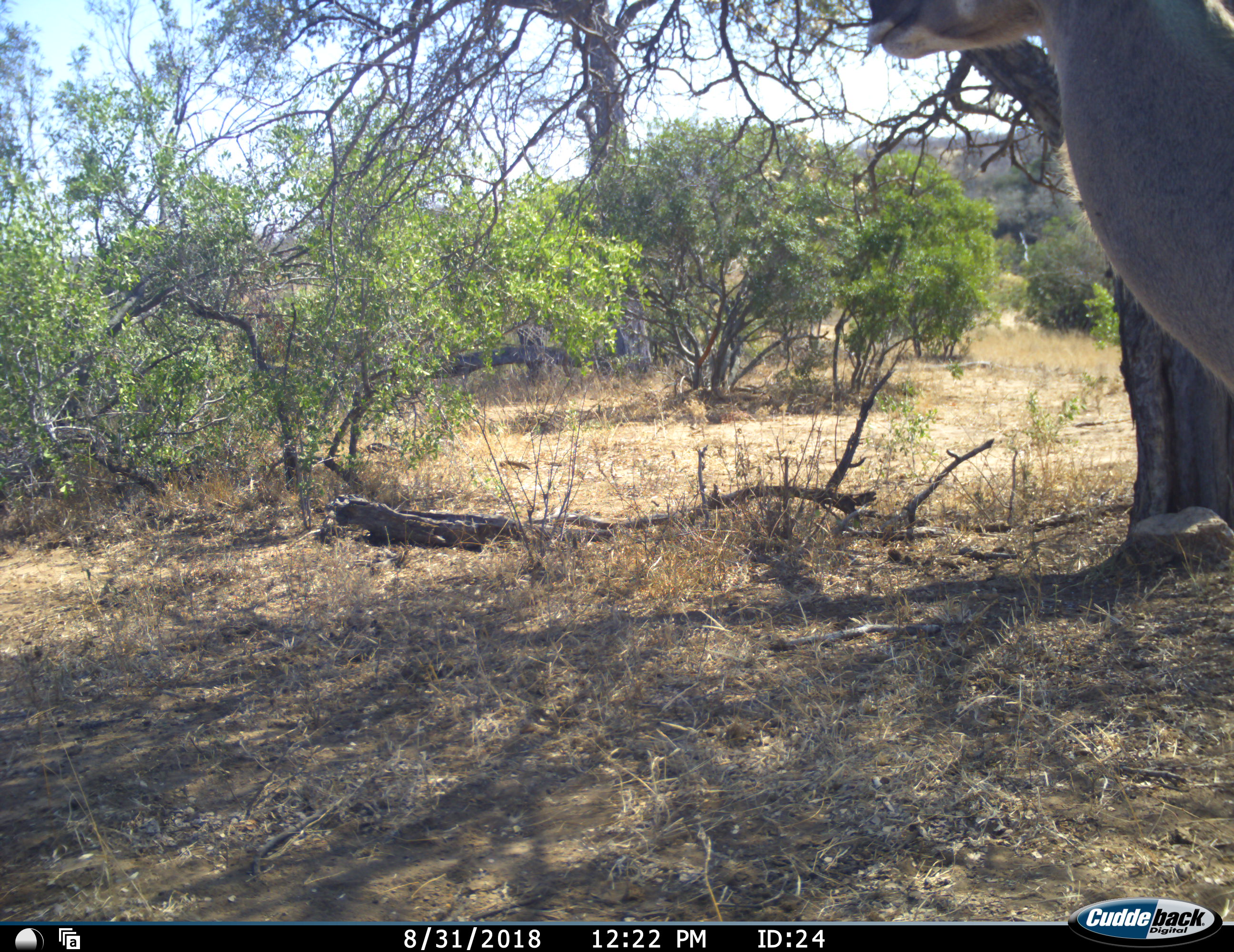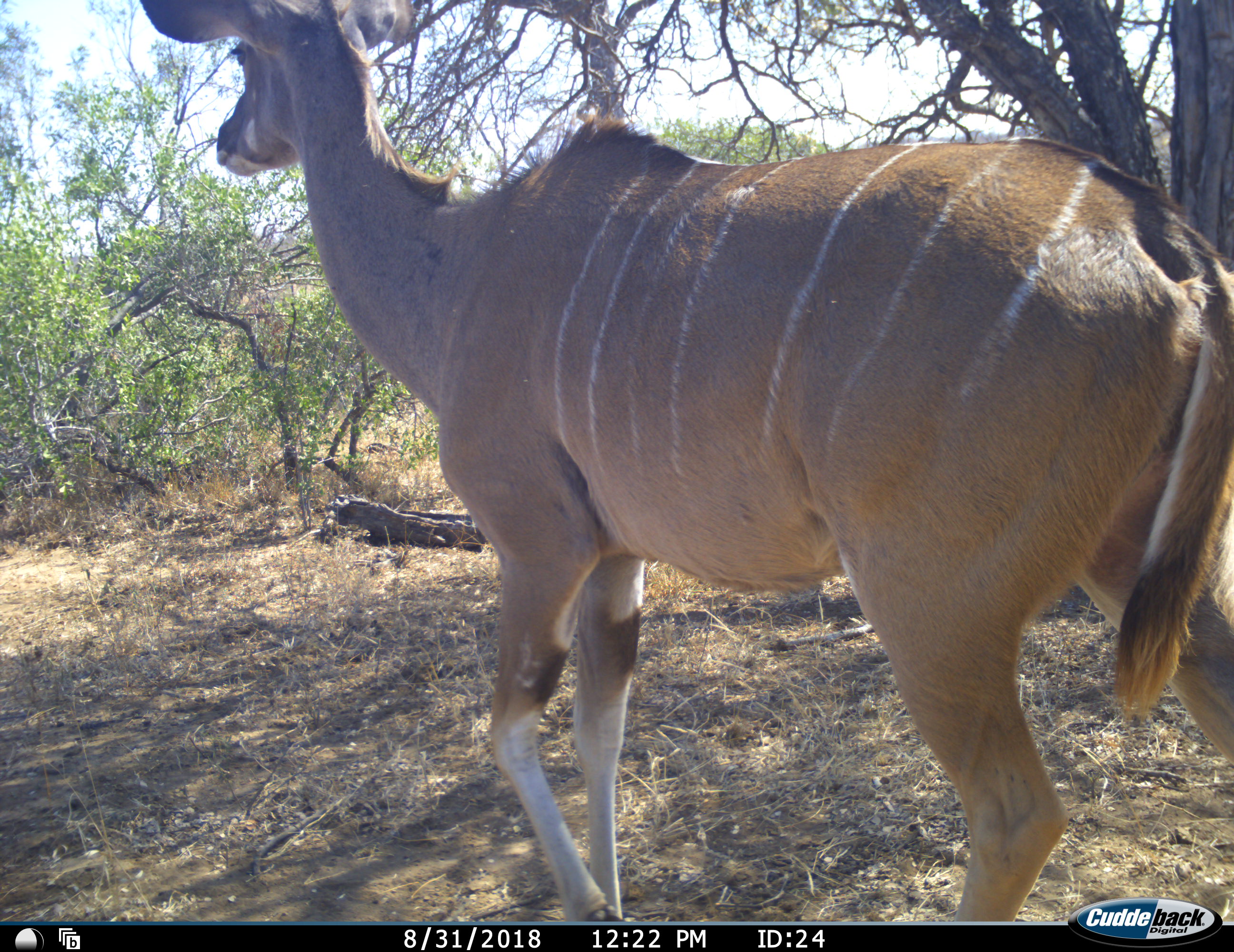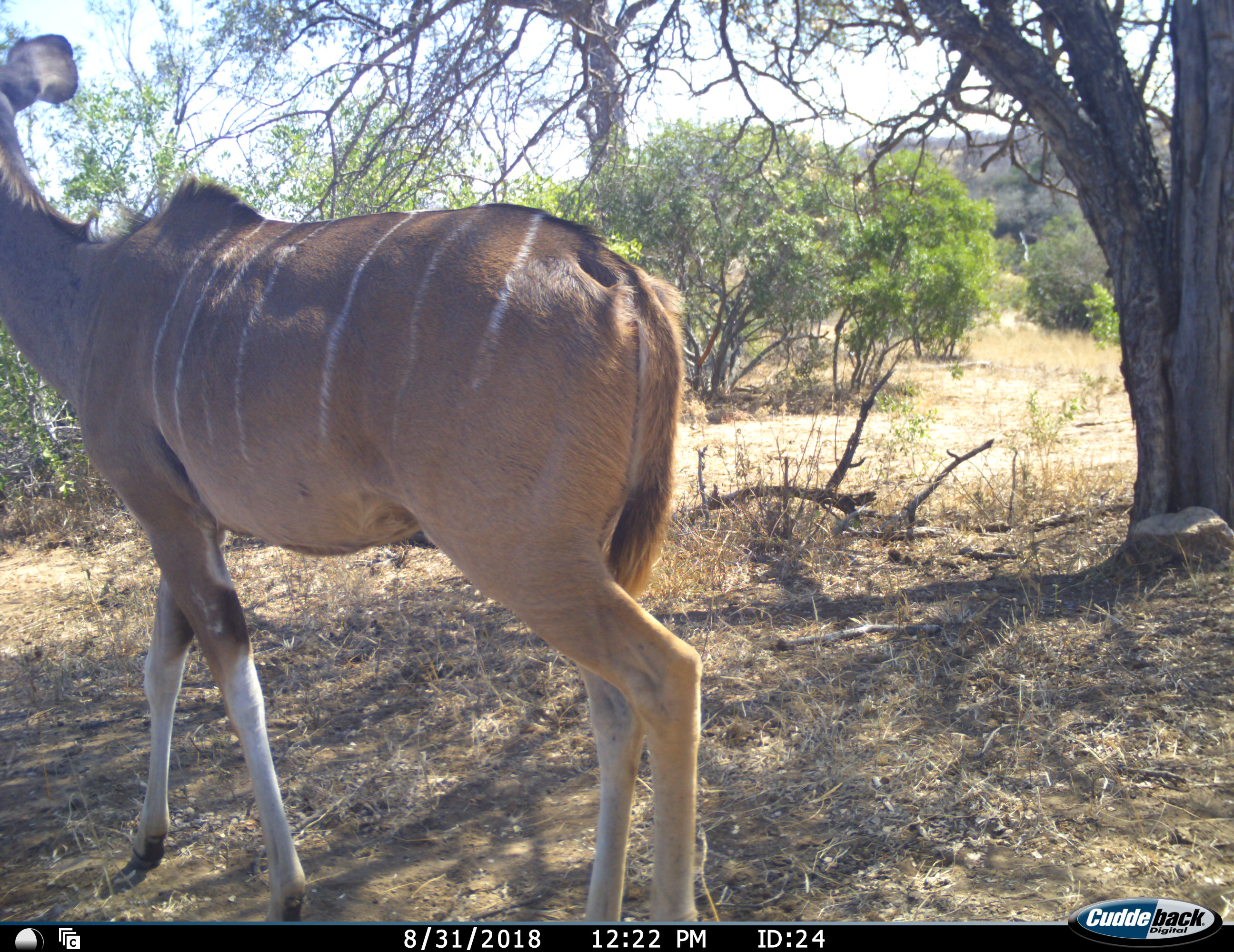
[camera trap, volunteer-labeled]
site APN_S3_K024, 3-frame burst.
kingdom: Animalia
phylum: Chordata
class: Mammalia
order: Artiodactyla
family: Bovidae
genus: Tragelaphus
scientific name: Tragelaphus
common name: kudu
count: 1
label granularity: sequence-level